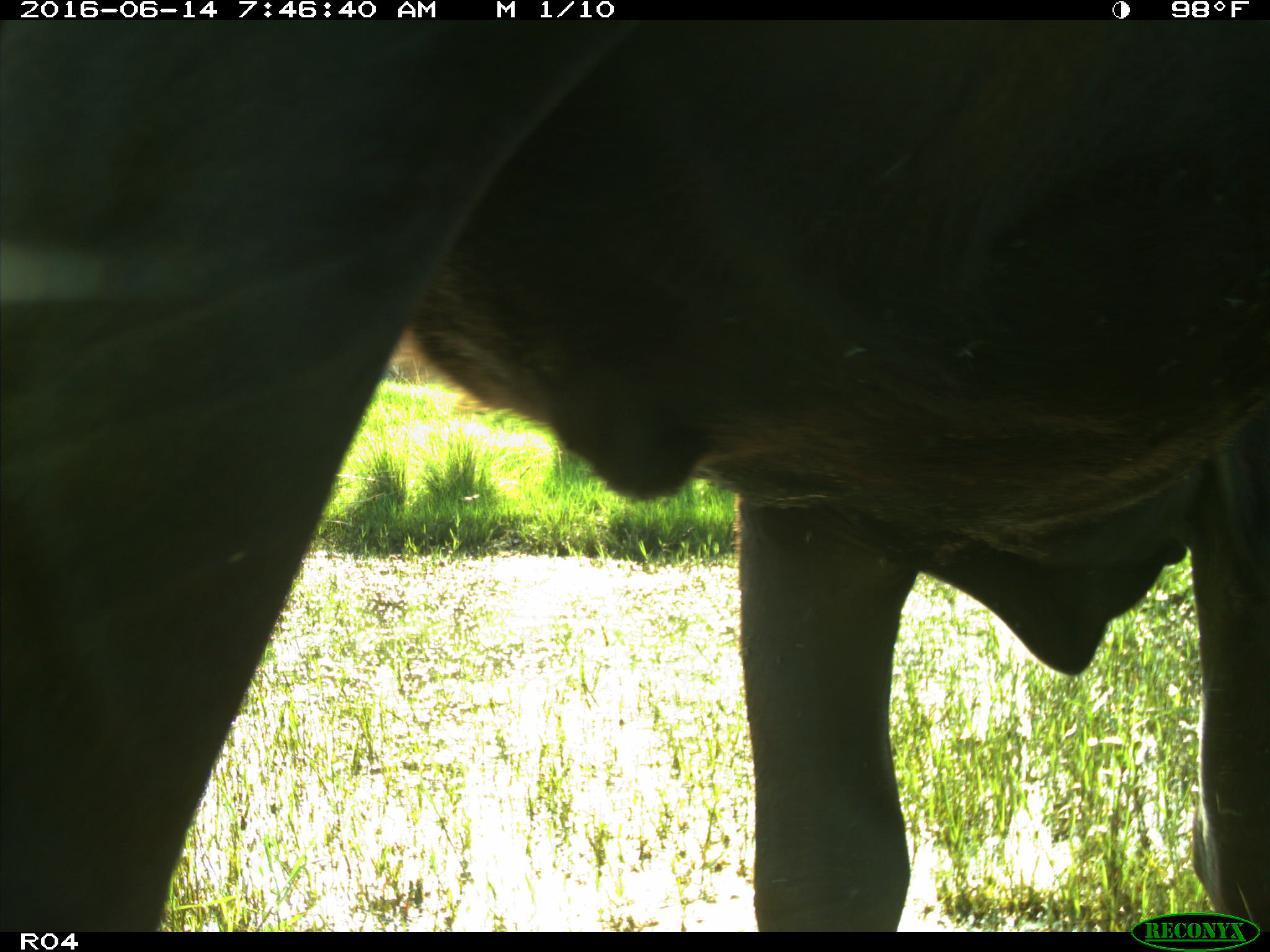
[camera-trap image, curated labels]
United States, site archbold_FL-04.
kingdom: Animalia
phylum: Chordata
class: Mammalia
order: Artiodactyla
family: Bovidae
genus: Bos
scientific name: Bos taurus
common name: domestic cow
Bos taurus (domestic cow).